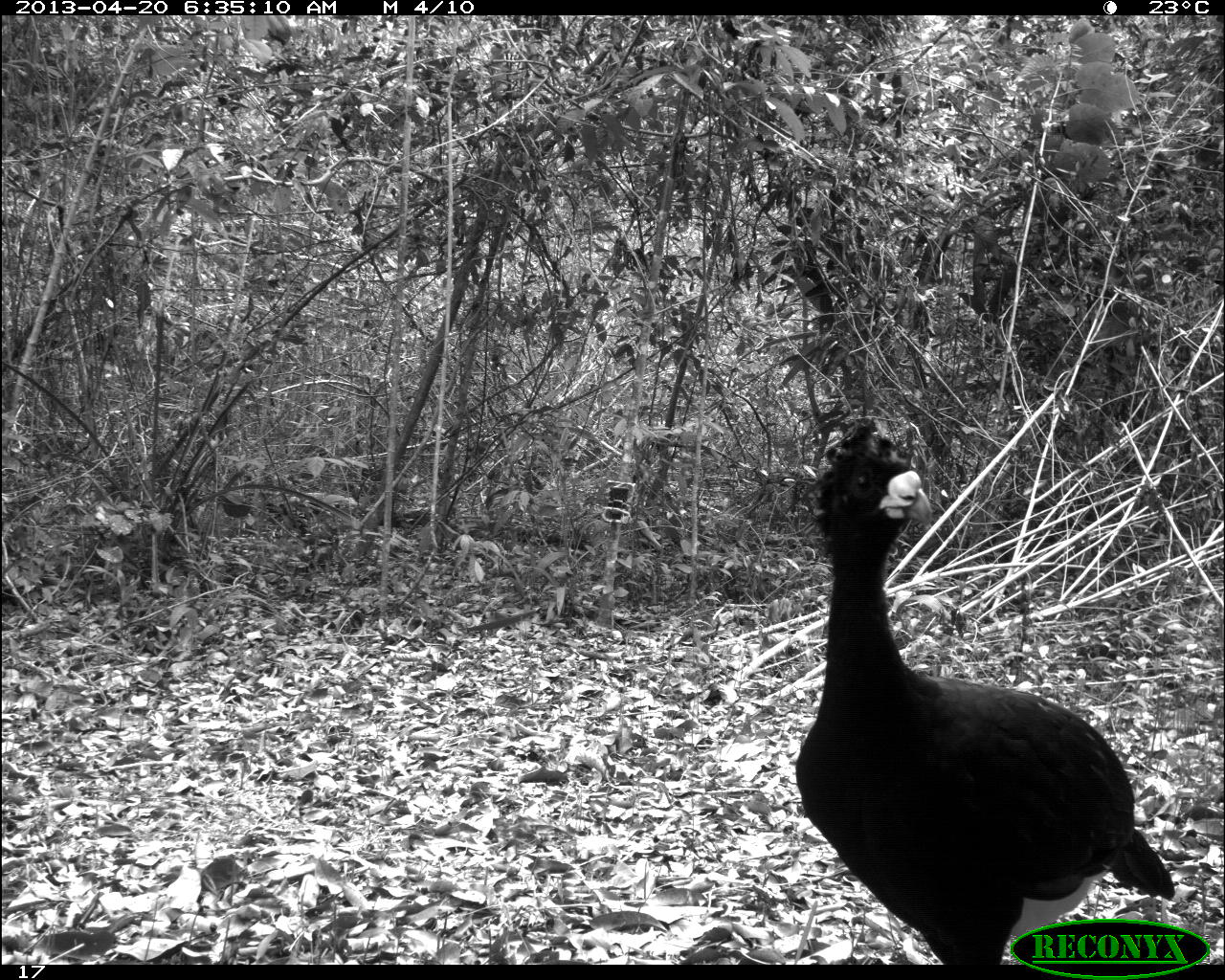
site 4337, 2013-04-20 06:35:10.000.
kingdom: Animalia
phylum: Chordata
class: Aves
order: Galliformes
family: Cracidae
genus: Crax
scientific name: Crax rubra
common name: great curassow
Crax rubra (great curassow), count 1, sex male.